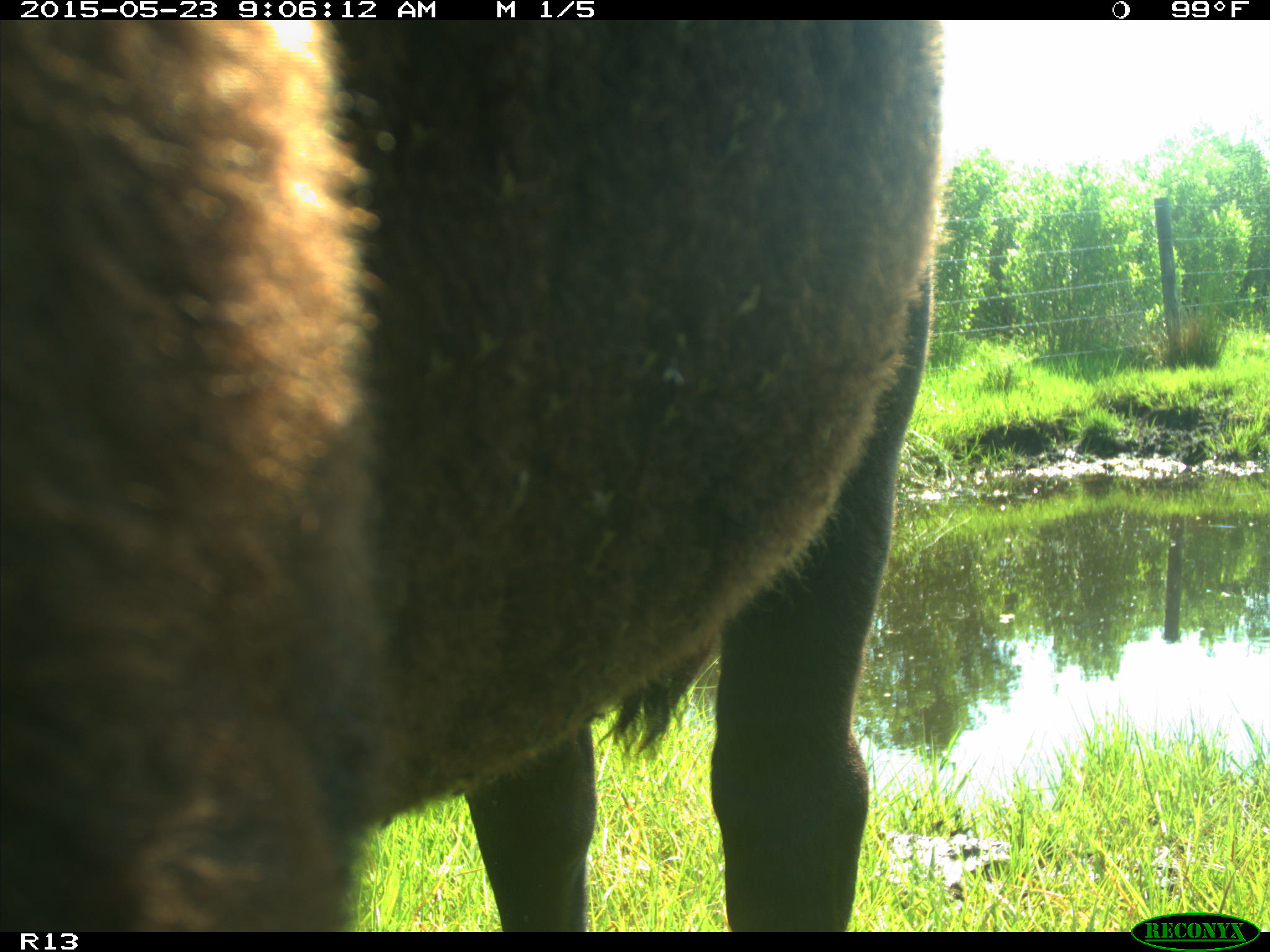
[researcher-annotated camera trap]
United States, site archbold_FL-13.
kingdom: Animalia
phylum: Chordata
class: Mammalia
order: Artiodactyla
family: Bovidae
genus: Bos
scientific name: Bos taurus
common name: domestic cow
Bos taurus (domestic cow).